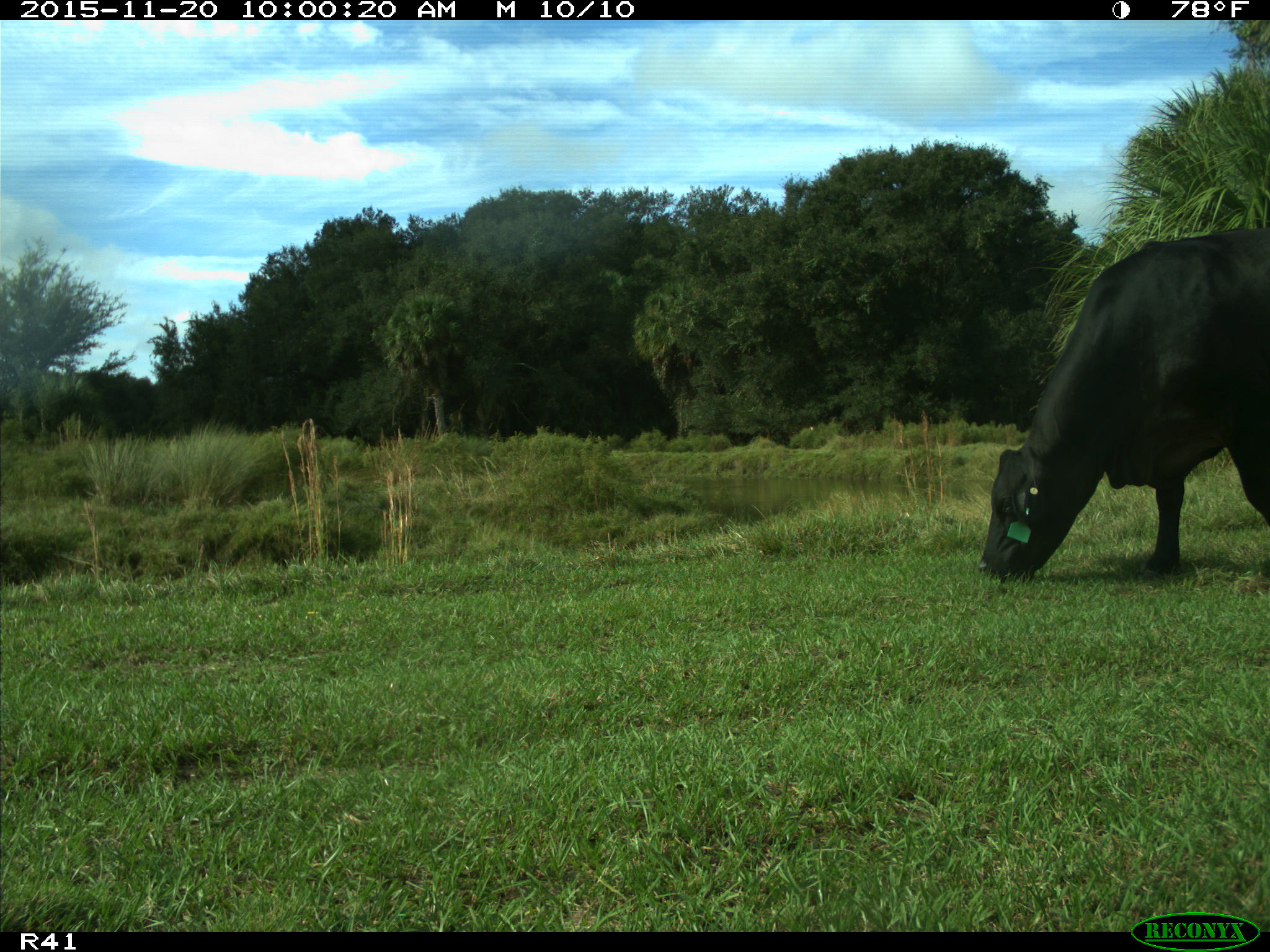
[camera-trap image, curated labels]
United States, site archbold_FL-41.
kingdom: Animalia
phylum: Chordata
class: Mammalia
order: Artiodactyla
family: Bovidae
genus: Bos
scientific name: Bos taurus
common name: domestic cow